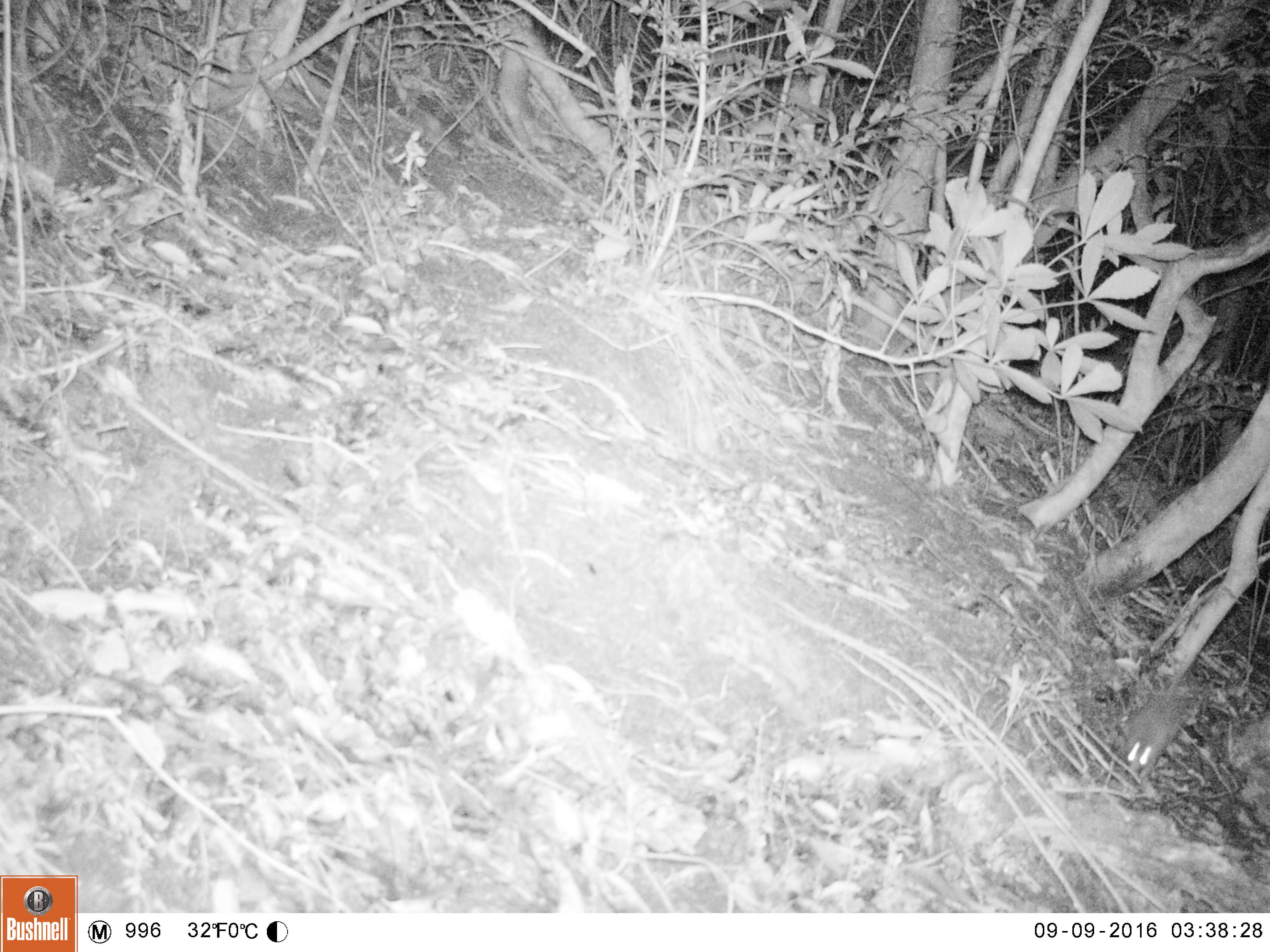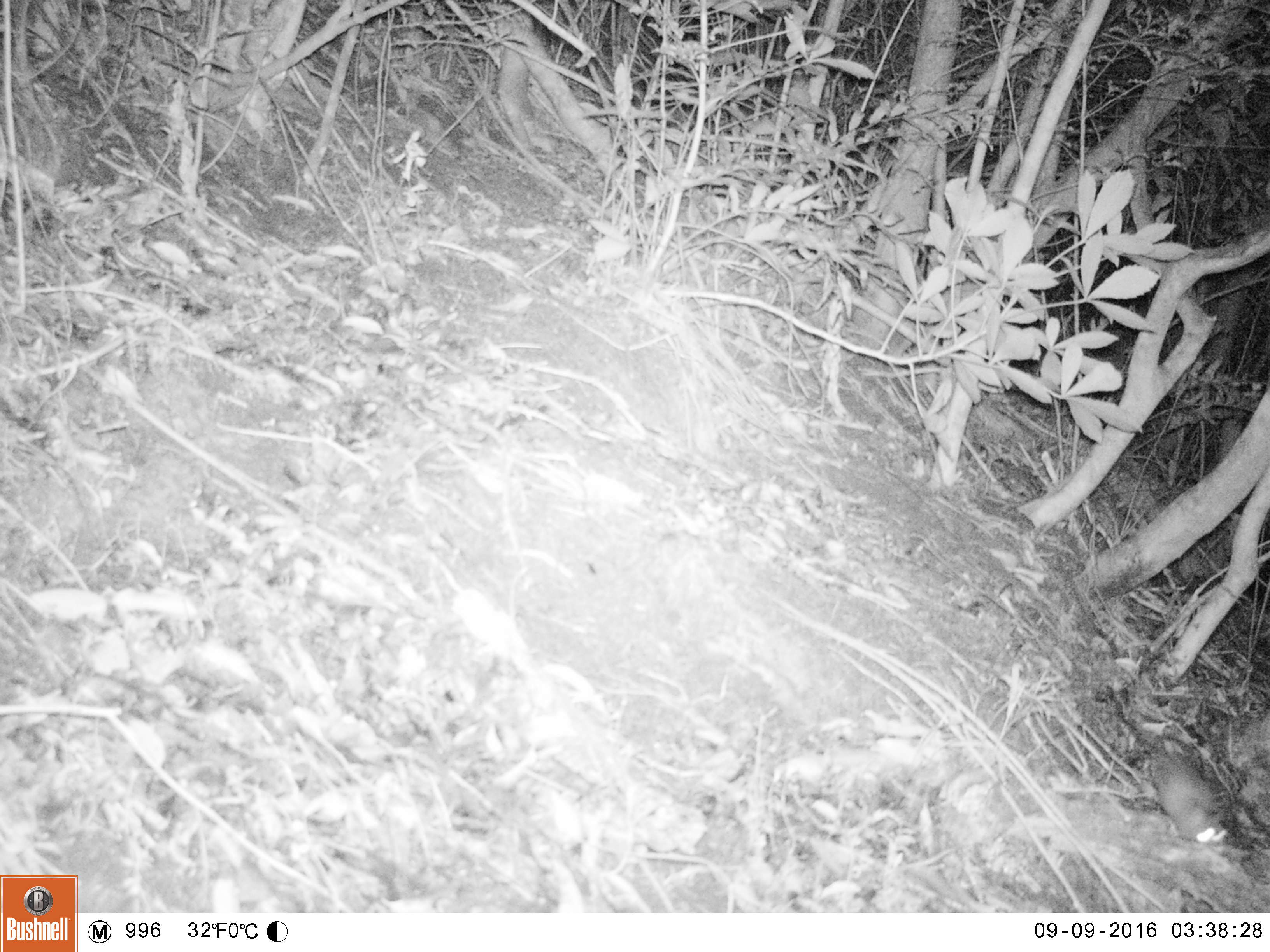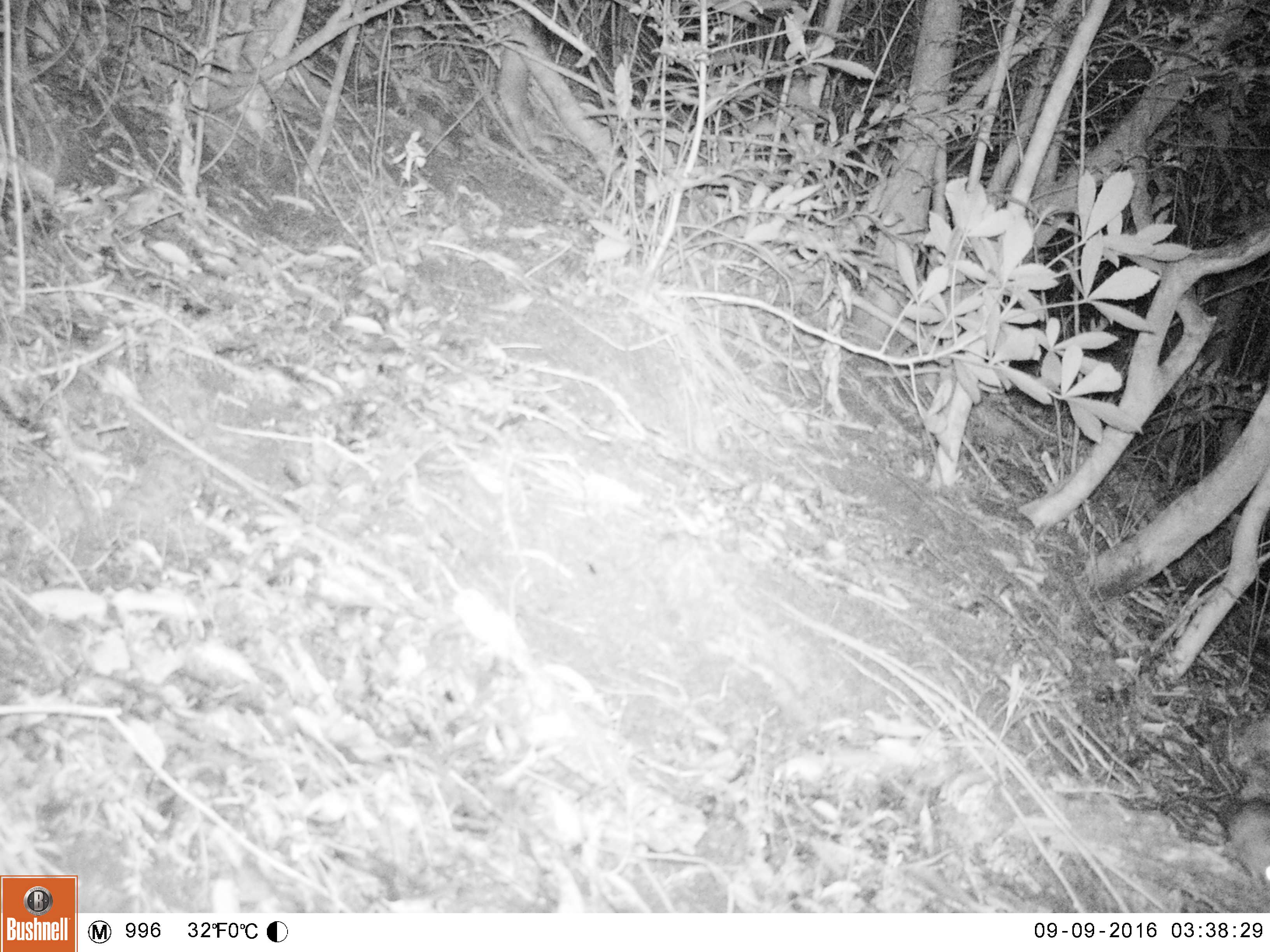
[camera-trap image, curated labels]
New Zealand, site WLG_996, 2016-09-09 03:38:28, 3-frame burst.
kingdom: Animalia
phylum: Chordata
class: Mammalia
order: Rodentia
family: Muridae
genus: Rattus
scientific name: Rattus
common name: rat